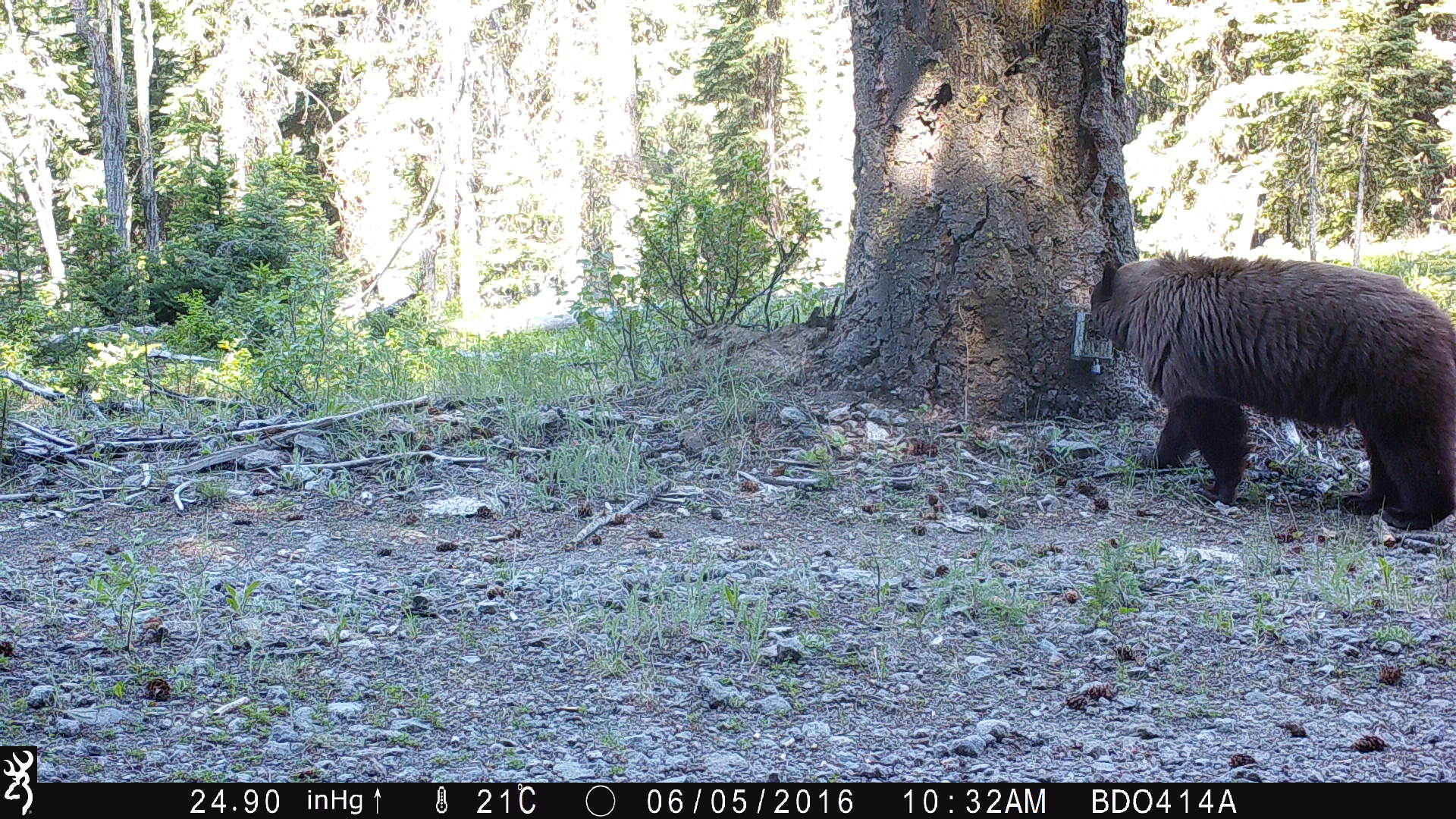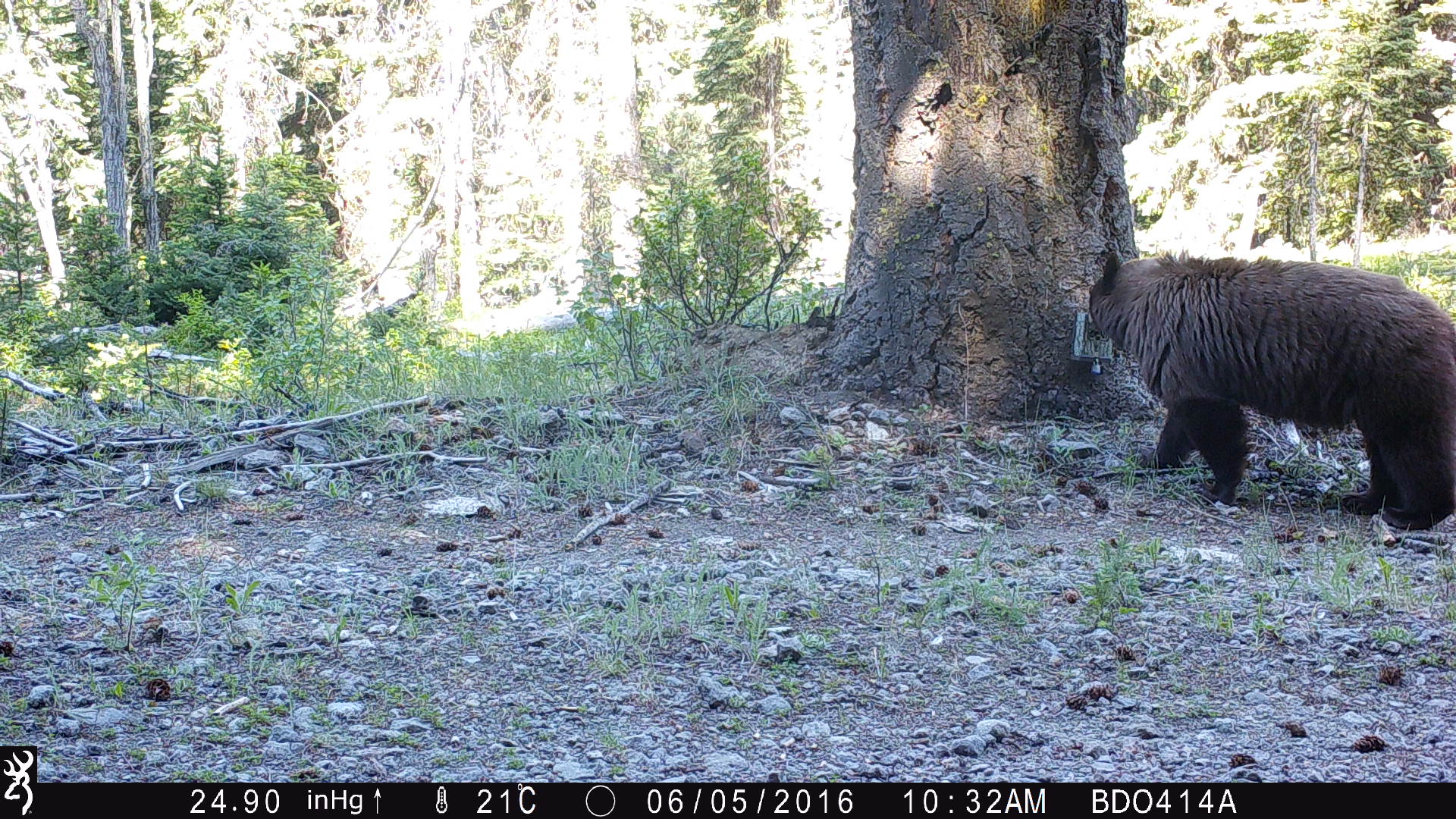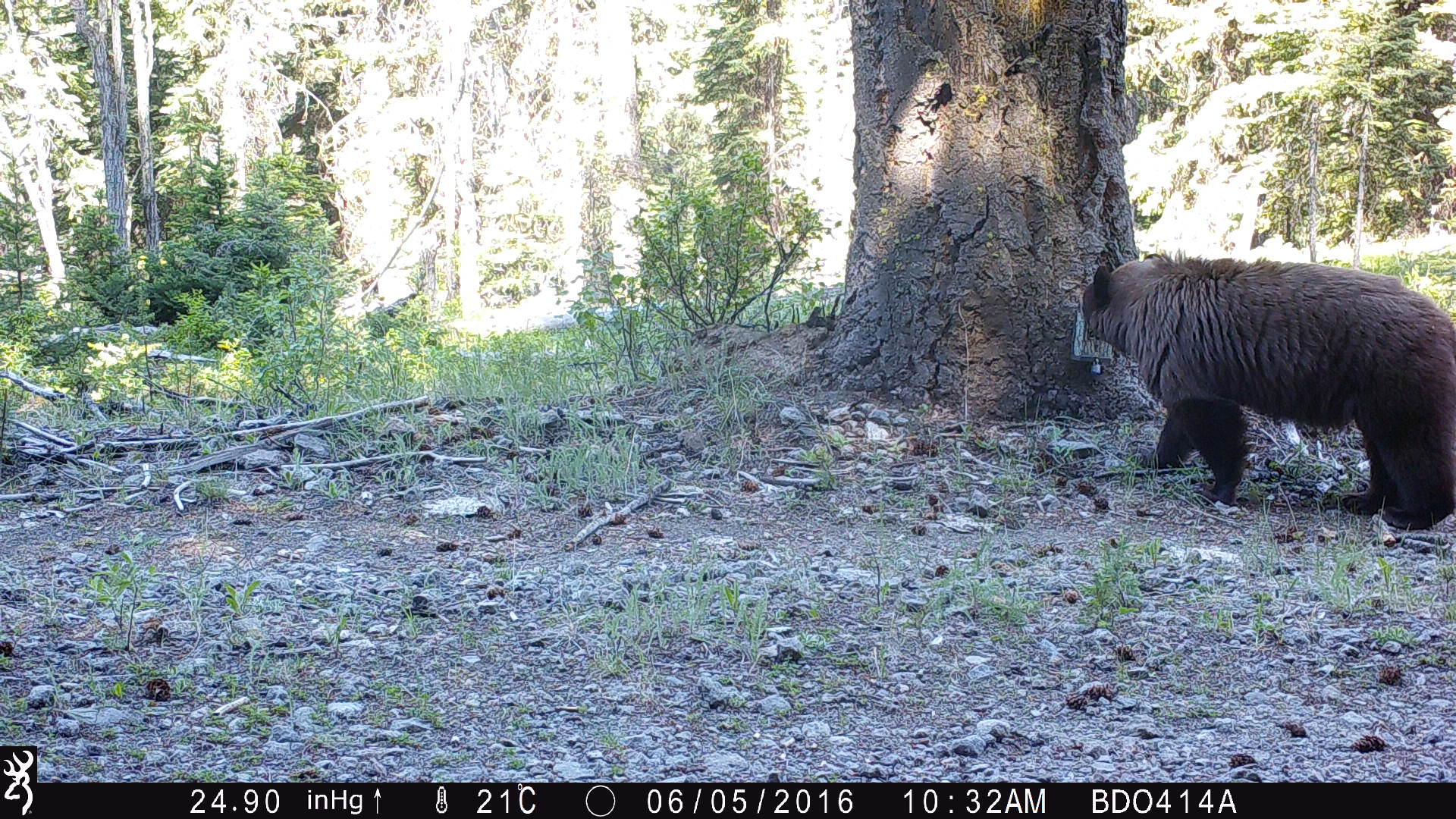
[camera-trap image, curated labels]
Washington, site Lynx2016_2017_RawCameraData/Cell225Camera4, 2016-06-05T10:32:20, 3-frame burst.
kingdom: Animalia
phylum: Chordata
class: Mammalia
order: Carnivora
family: Ursidae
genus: Ursus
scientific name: Ursus americanus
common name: american black bear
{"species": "Ursus americanus (american black bear)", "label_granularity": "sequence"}